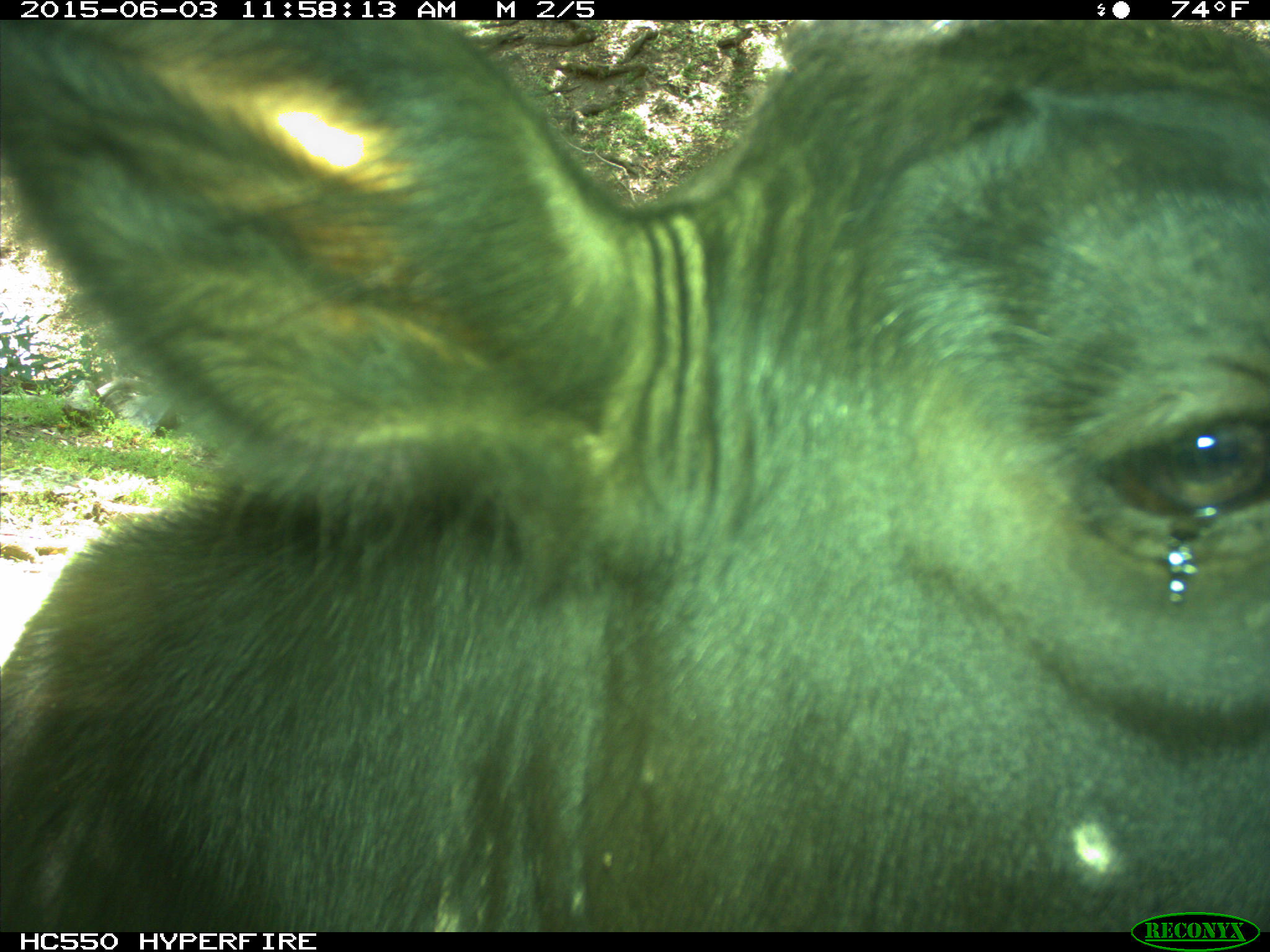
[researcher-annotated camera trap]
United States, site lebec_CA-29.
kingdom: Animalia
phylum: Chordata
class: Mammalia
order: Artiodactyla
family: Bovidae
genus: Bos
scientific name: Bos taurus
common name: domestic cow